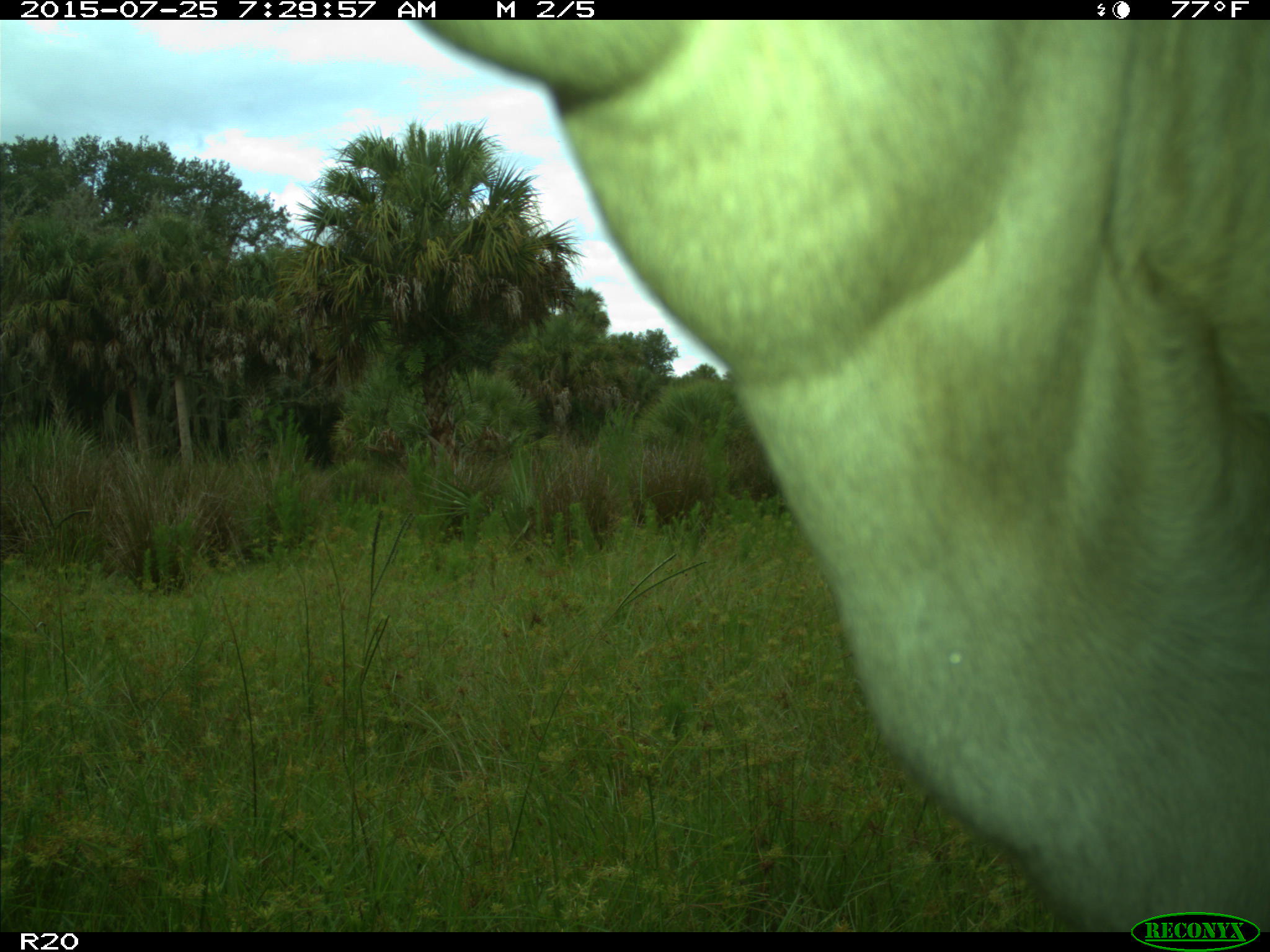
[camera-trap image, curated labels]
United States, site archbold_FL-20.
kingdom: Animalia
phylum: Chordata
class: Mammalia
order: Artiodactyla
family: Bovidae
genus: Bos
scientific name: Bos taurus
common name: domestic cow